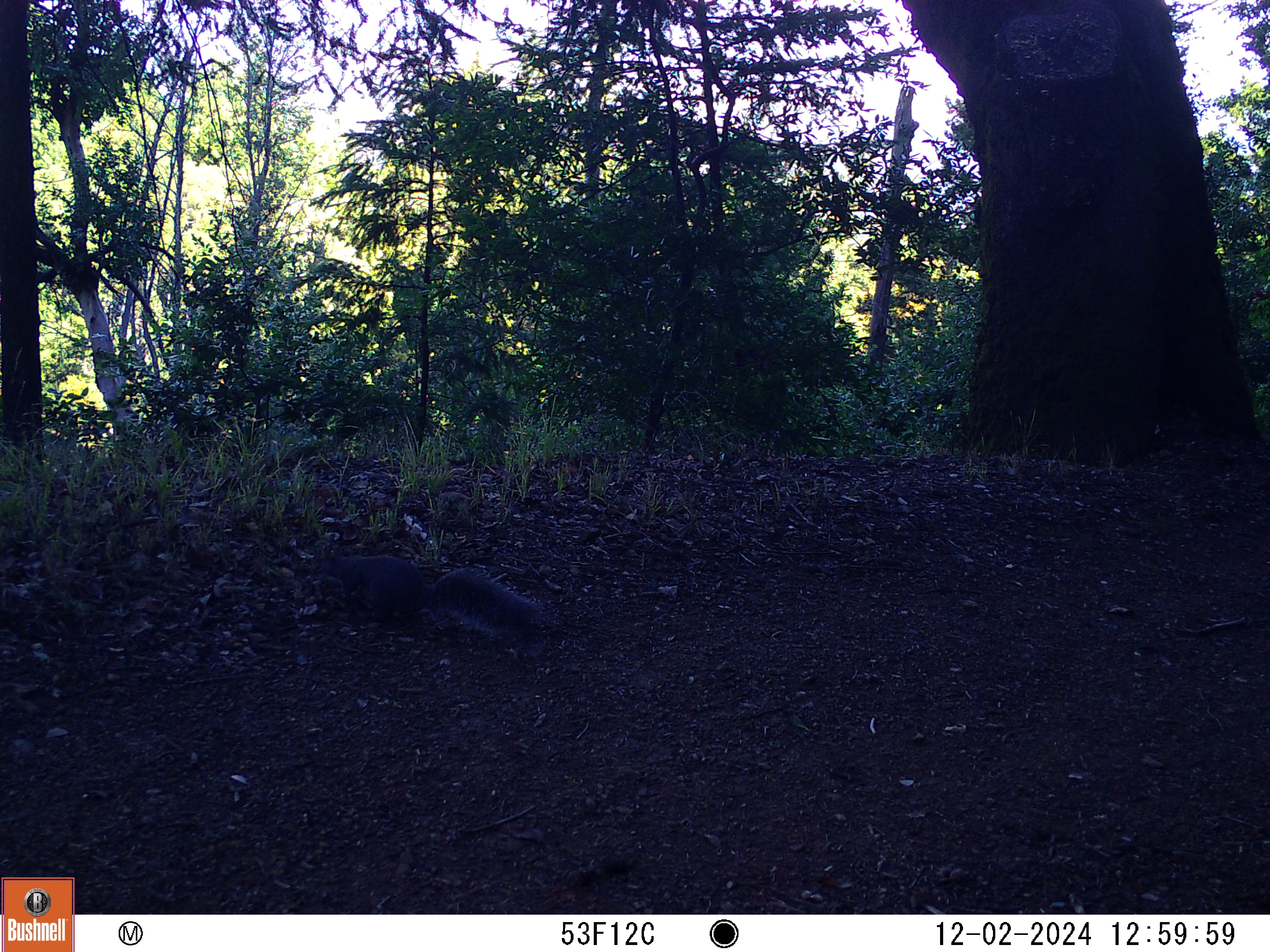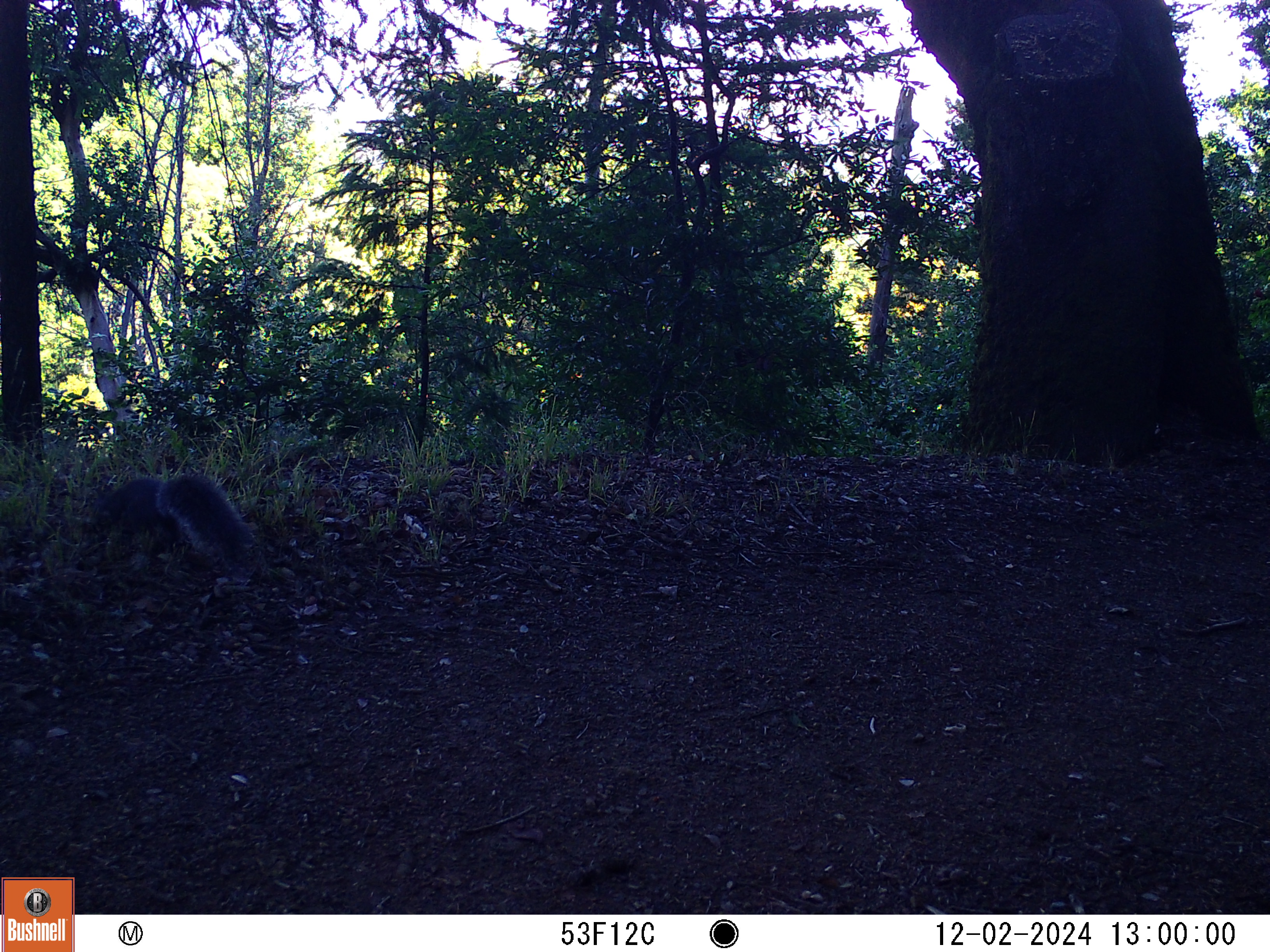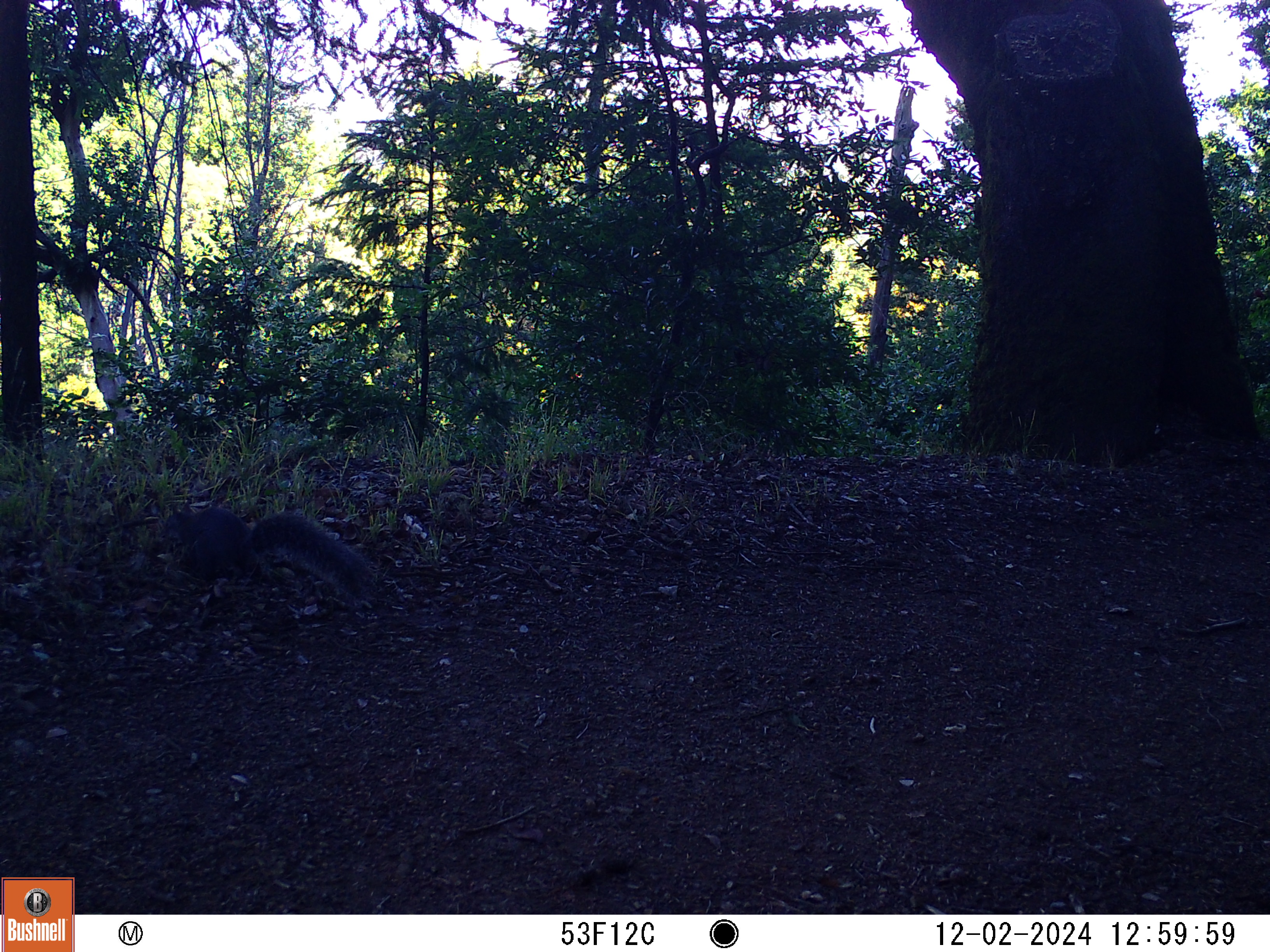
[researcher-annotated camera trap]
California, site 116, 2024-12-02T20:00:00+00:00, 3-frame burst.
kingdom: Animalia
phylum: Chordata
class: Mammalia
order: Rodentia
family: Sciuridae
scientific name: Sciuridae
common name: squirrel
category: unknown squirrel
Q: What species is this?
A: Unknown squirrel (squirrel) (Sciuridae).